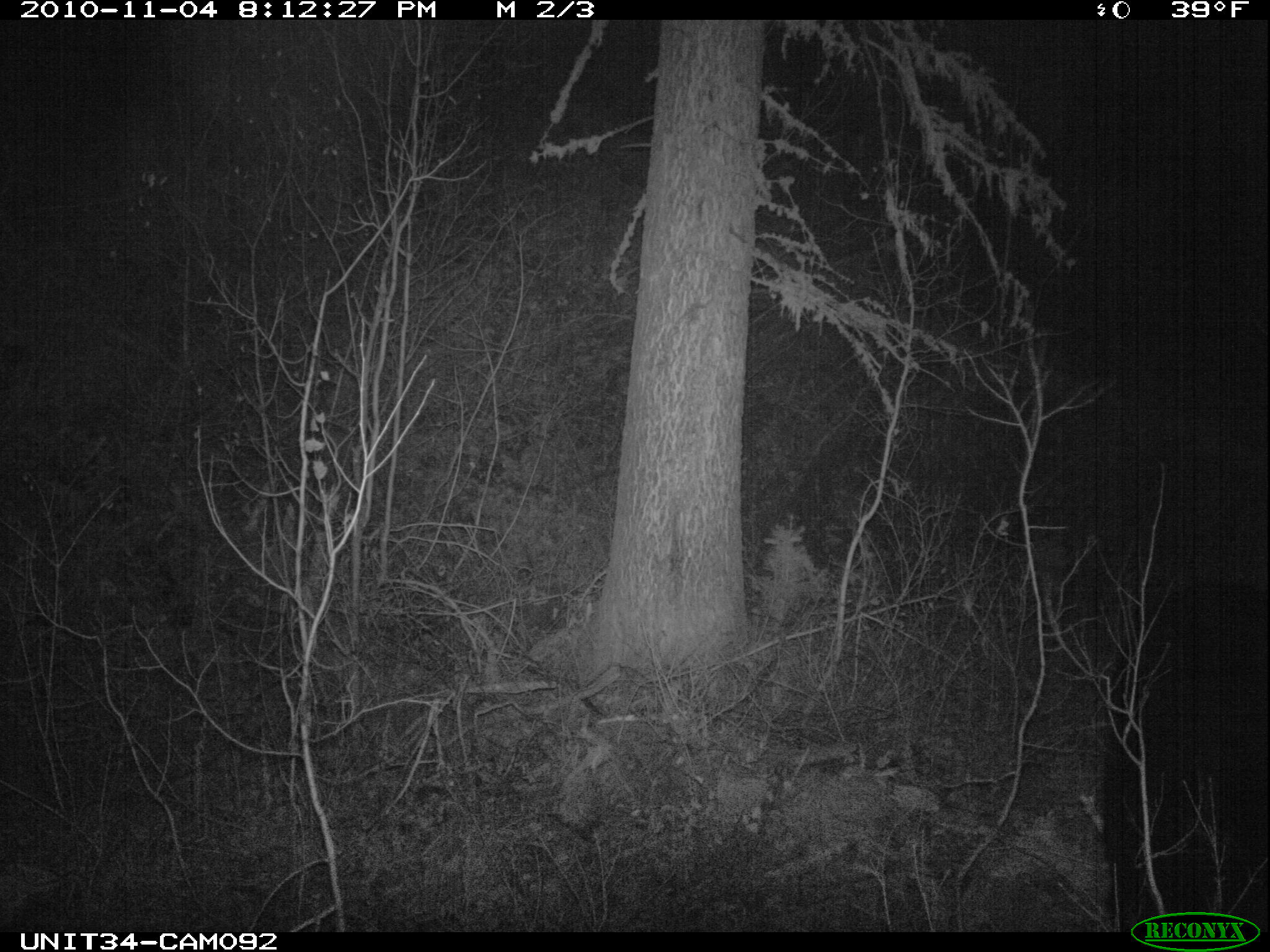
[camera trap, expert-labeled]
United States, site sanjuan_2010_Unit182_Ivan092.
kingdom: Animalia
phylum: Chordata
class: Mammalia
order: Carnivora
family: Ursidae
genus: Ursus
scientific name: Ursus americanus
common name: american black bear